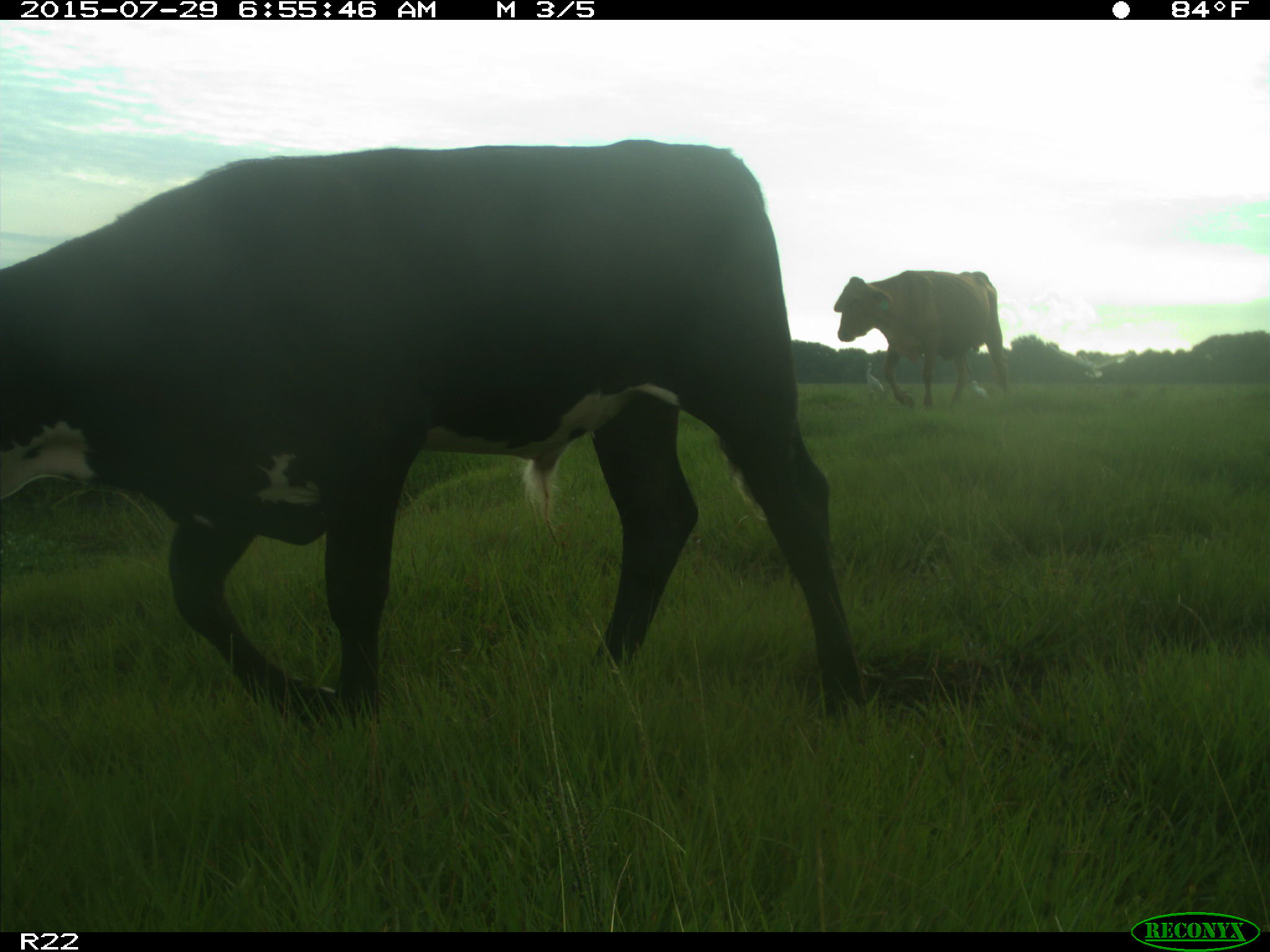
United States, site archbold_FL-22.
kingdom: Animalia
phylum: Chordata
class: Mammalia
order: Artiodactyla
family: Bovidae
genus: Bos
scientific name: Bos taurus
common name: domestic cow